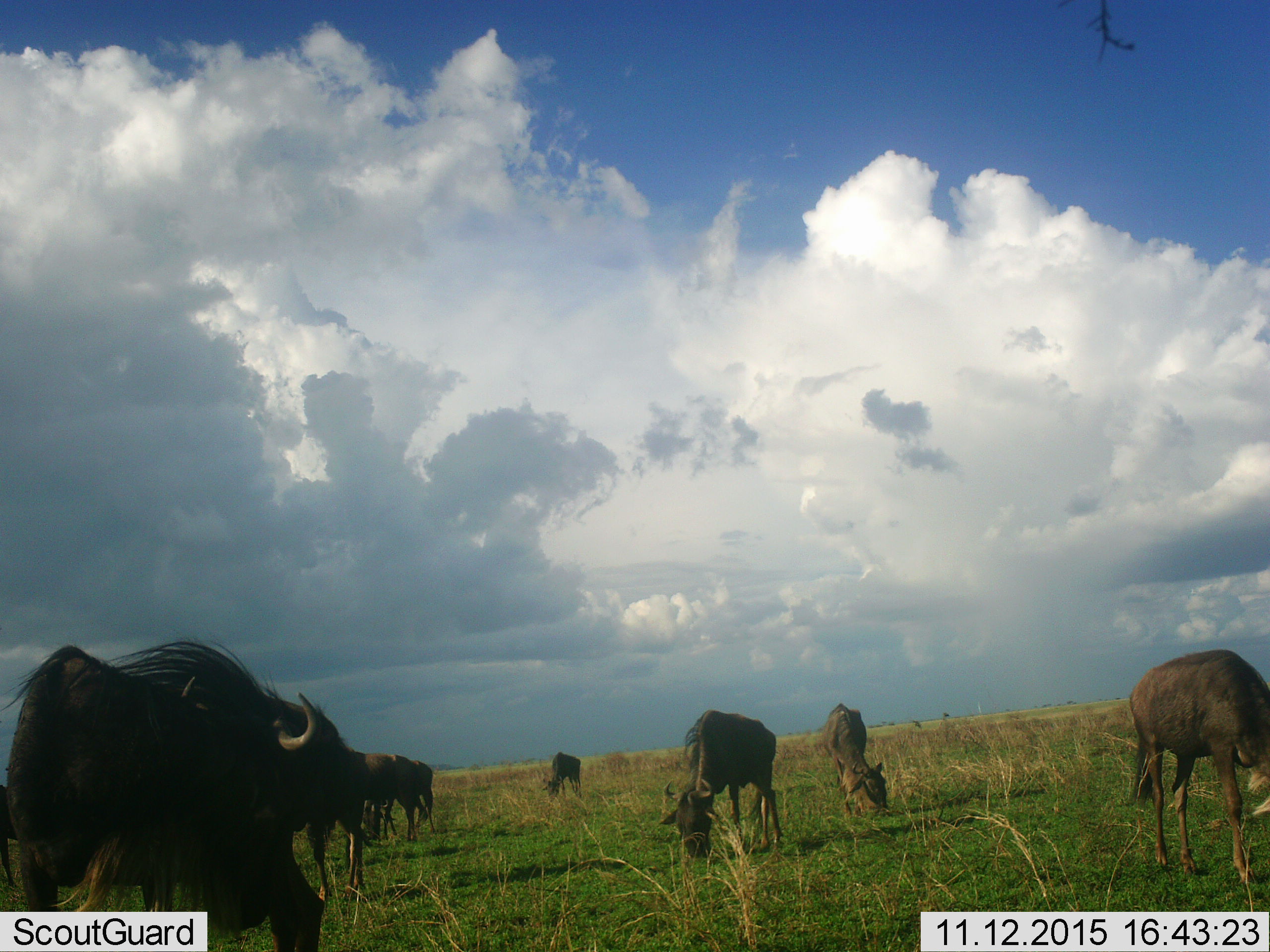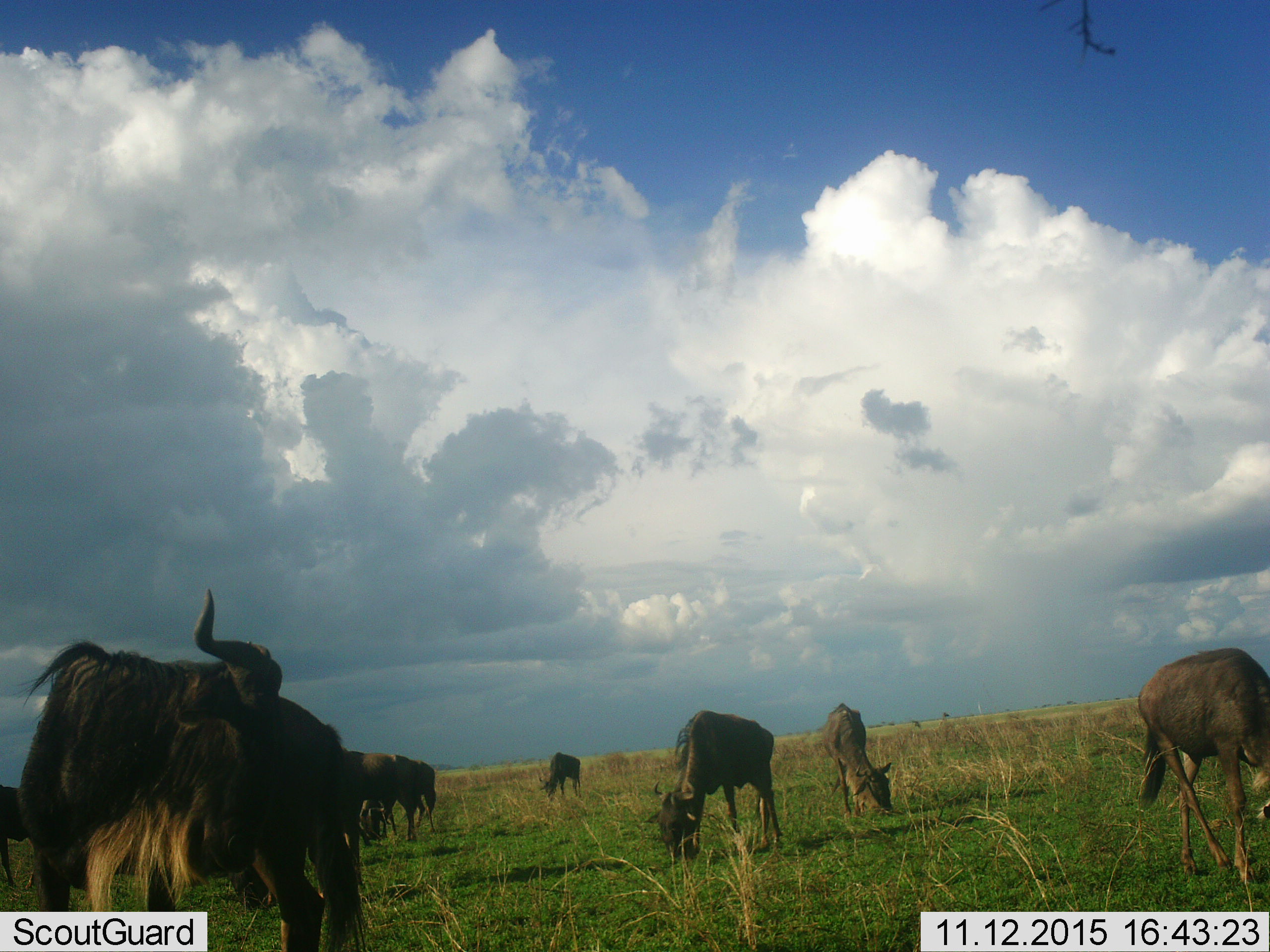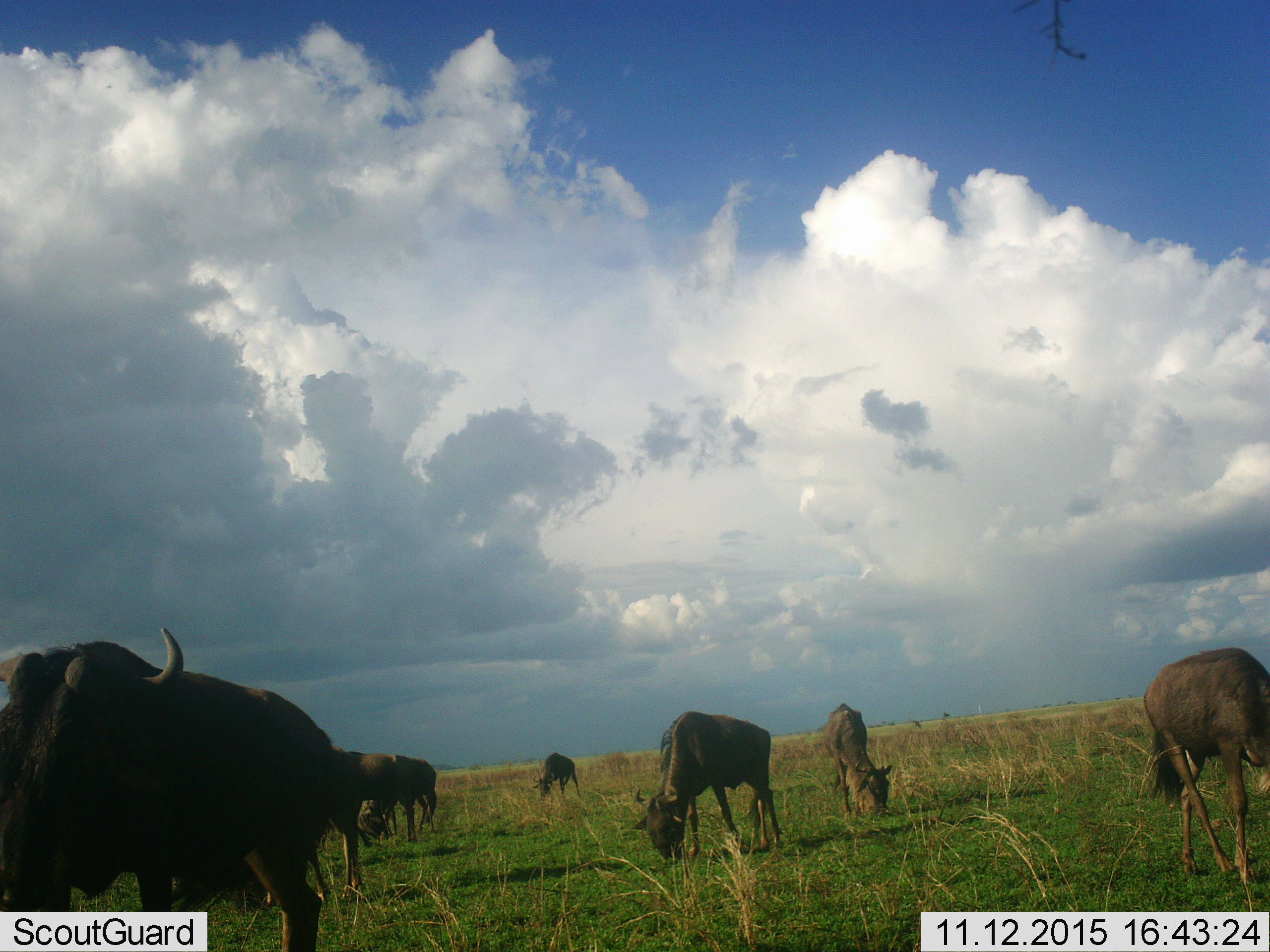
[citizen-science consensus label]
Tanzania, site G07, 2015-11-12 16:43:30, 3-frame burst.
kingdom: Animalia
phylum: Chordata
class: Mammalia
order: Artiodactyla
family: Bovidae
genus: Connochaetes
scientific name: Connochaetes taurinus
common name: blue wildebeest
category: wildebeest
Wildebeest (blue wildebeest) (Connochaetes taurinus), count 8. Behavior (volunteer vote fractions): standing 20%, resting 0%, moving 10%, interacting 0%. Young present (vote fraction): 0%. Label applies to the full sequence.